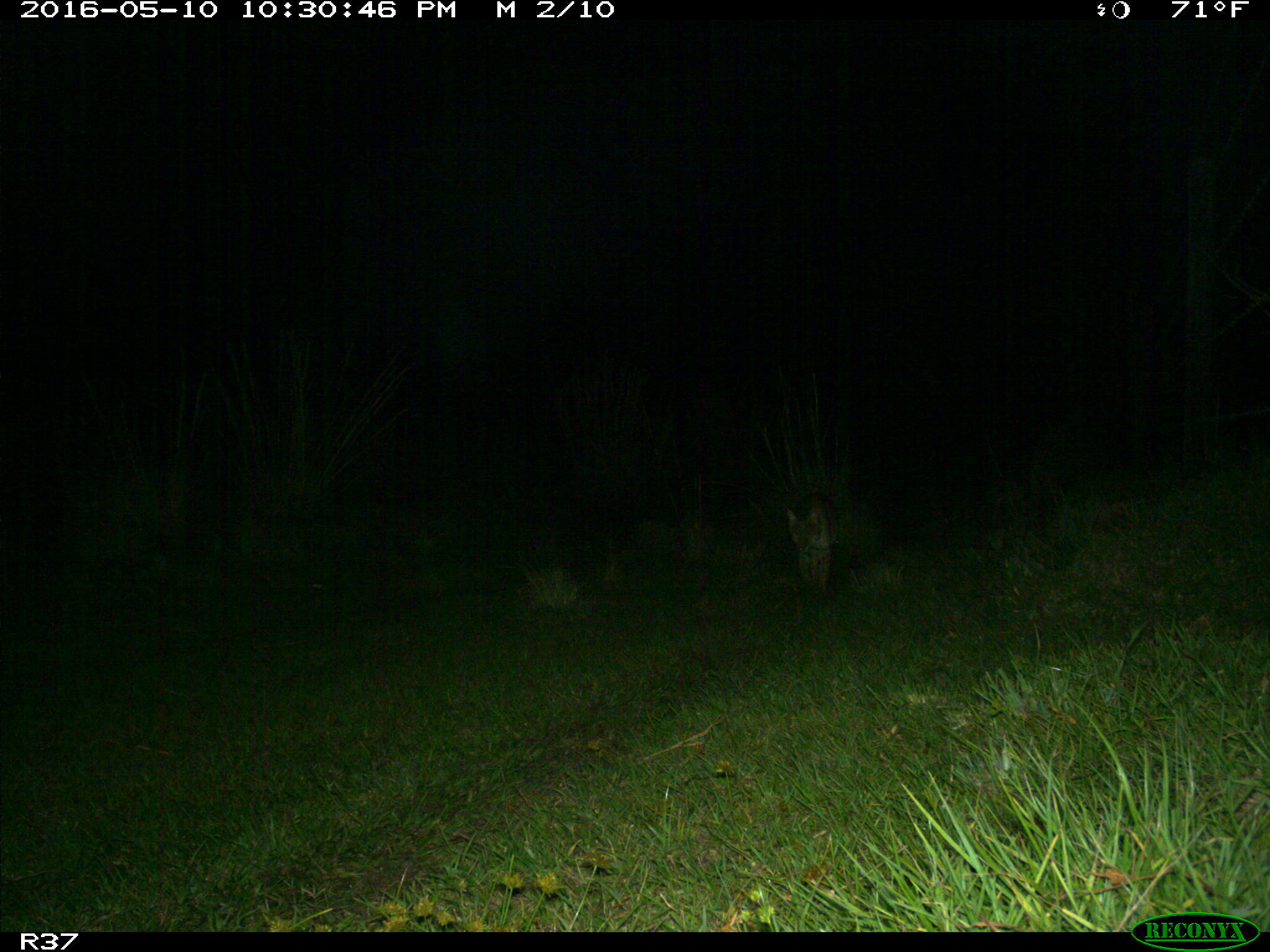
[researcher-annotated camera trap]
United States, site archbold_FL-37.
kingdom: Animalia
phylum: Chordata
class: Mammalia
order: Carnivora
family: Felidae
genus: Lynx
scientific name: Lynx rufus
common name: bobcat